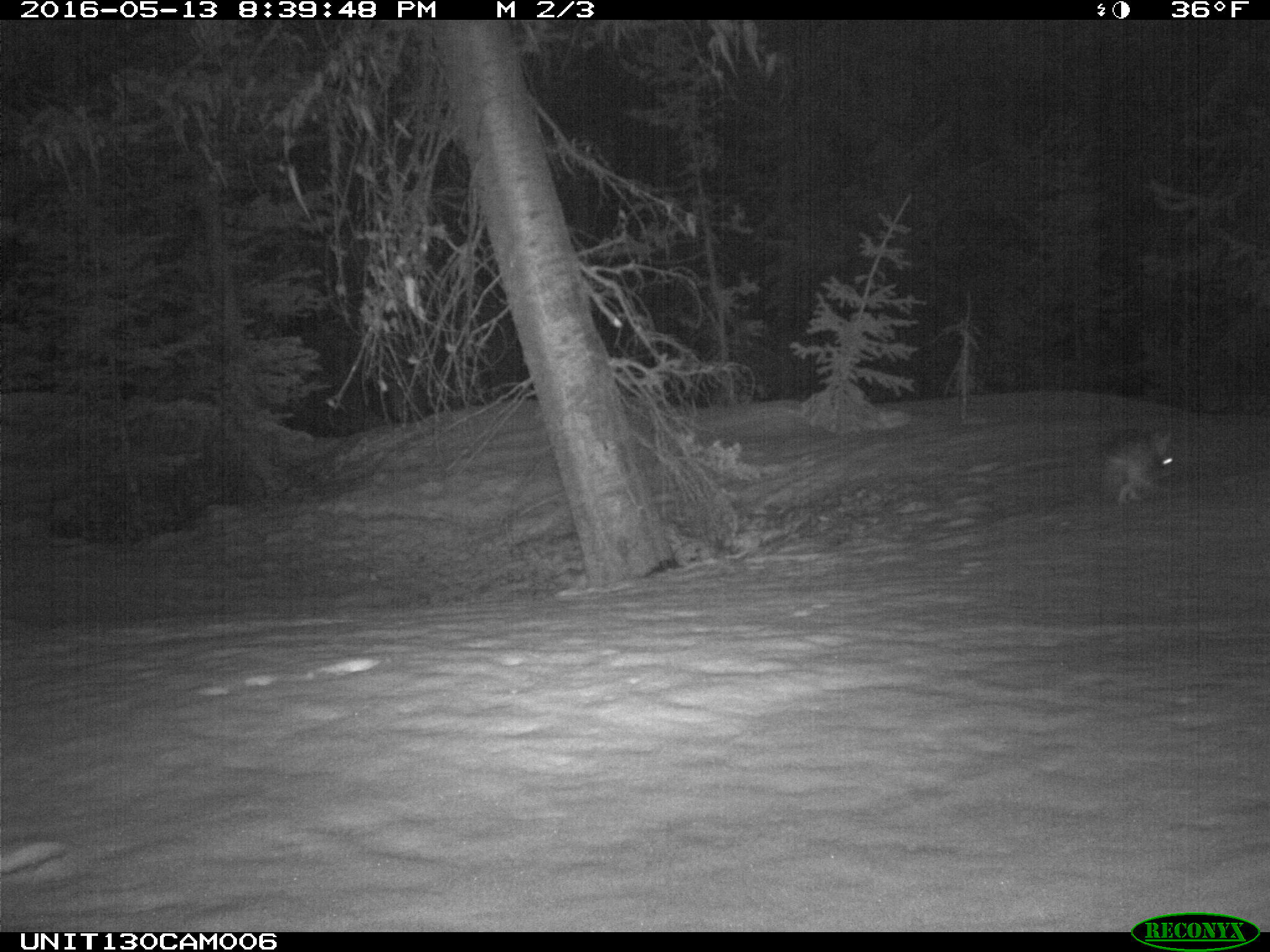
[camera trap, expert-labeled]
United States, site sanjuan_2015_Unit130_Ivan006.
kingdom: Animalia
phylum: Chordata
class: Mammalia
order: Lagomorpha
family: Leporidae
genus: Lepus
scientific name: Lepus americanus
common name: snowshoe hare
Lepus americanus (snowshoe hare).